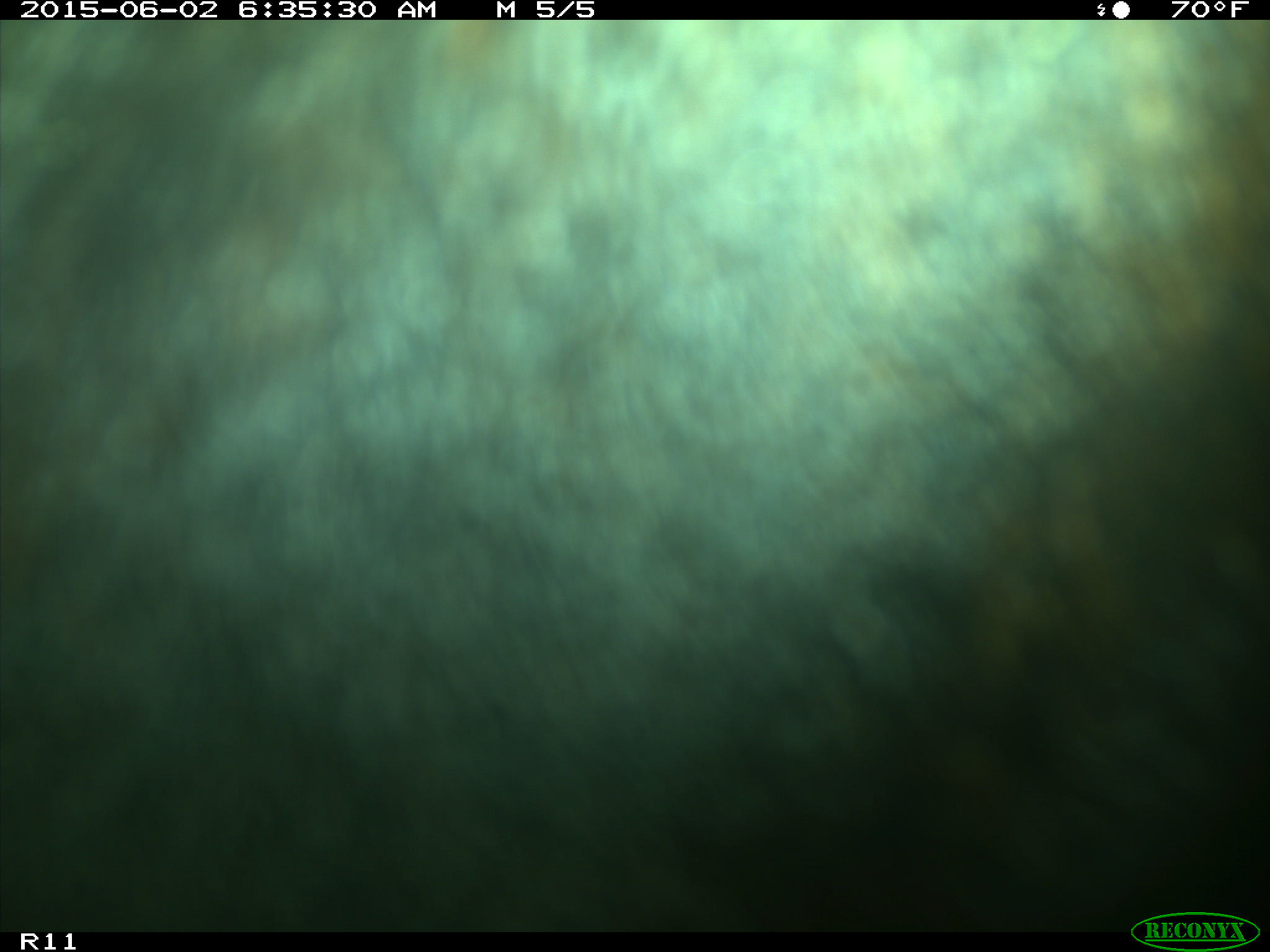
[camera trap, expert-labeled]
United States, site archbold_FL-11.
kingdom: Animalia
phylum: Chordata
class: Mammalia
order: Artiodactyla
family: Bovidae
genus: Bos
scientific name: Bos taurus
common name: domestic cow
Bos taurus (domestic cow).